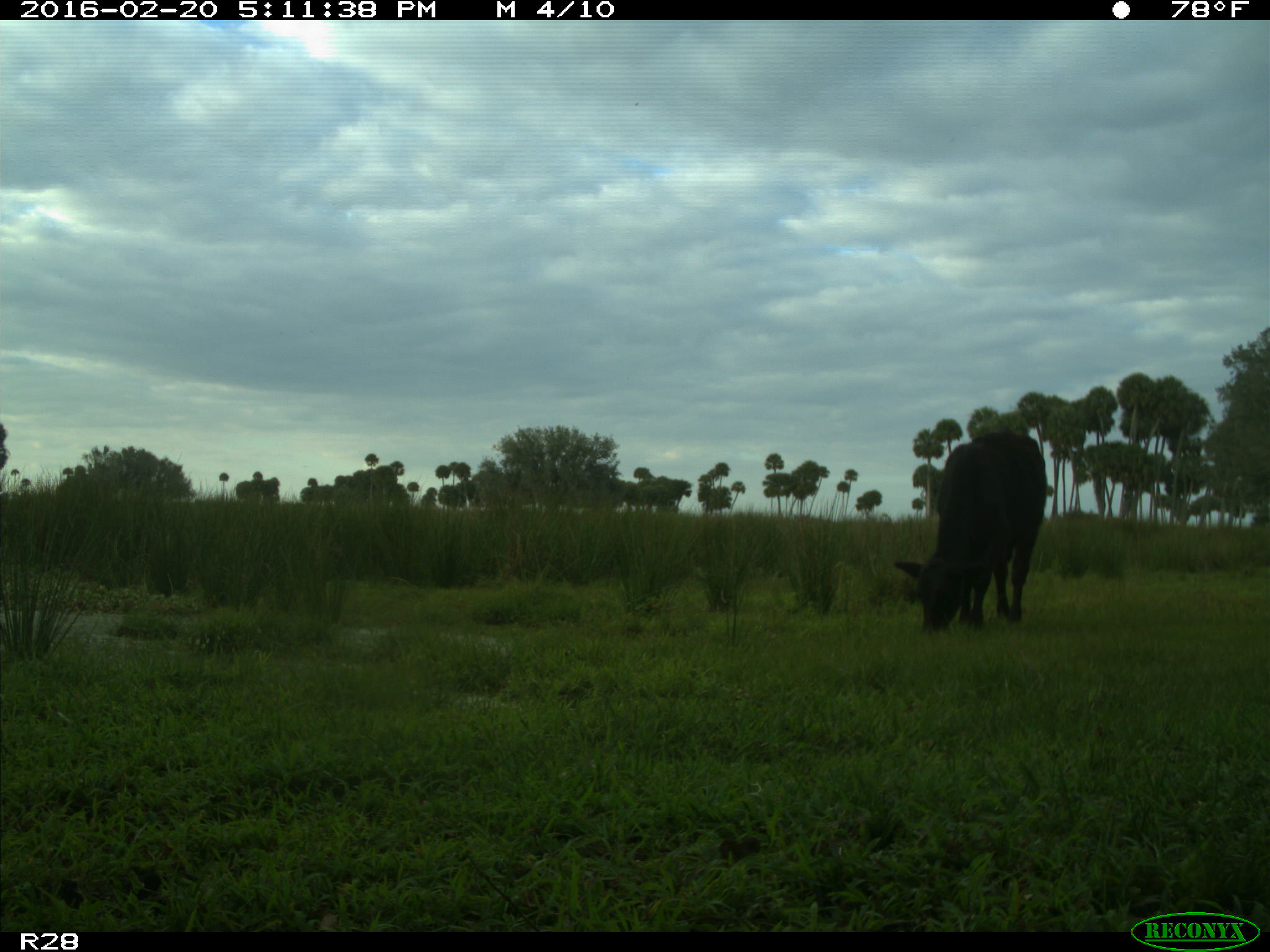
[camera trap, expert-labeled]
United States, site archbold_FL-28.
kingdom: Animalia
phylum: Chordata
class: Mammalia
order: Artiodactyla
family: Bovidae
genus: Bos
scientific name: Bos taurus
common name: domestic cow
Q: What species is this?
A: Bos taurus (domestic cow).